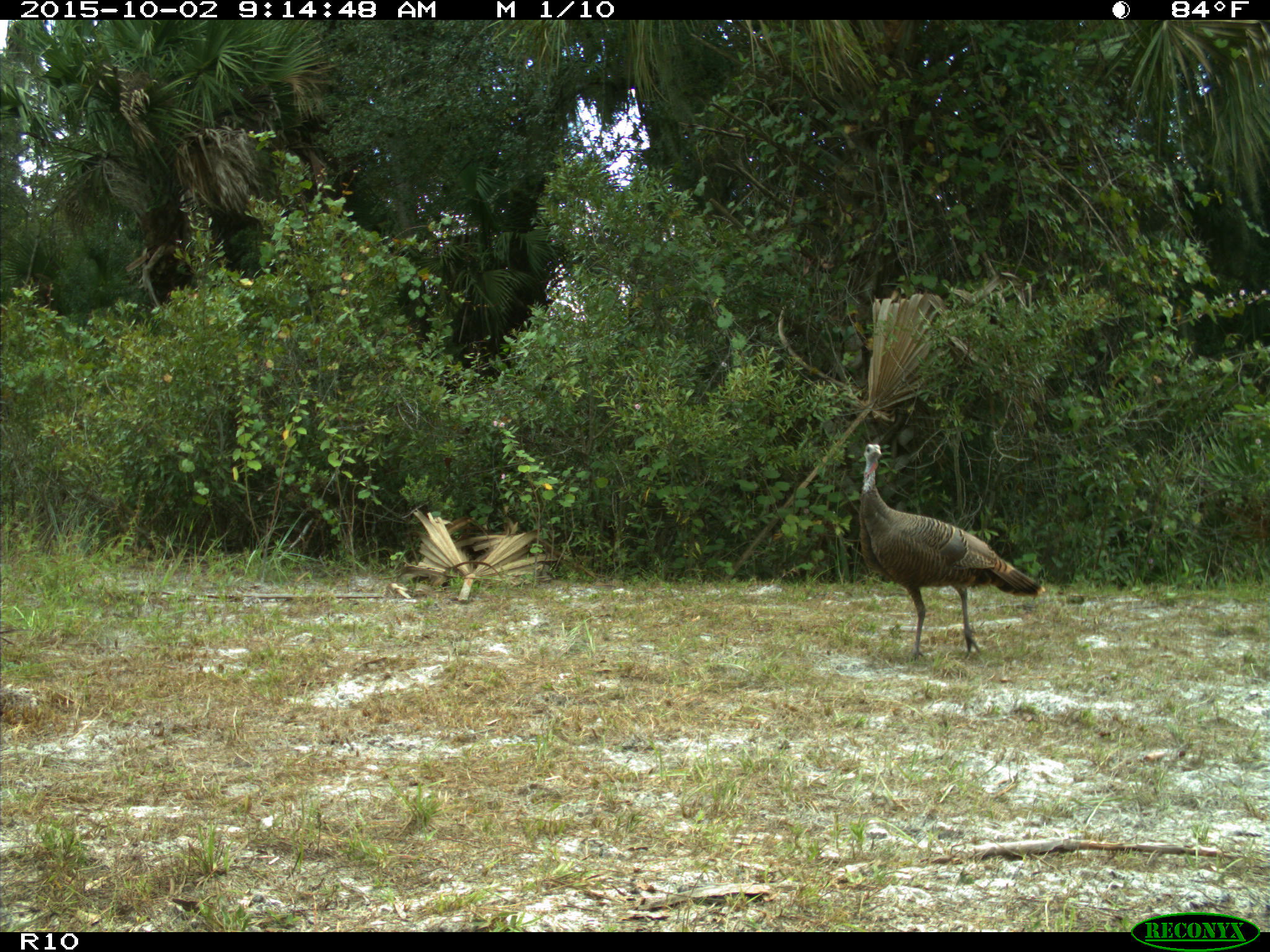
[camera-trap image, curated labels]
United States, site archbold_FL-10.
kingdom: Animalia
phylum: Chordata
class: Aves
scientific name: Aves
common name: birds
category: unidentified bird